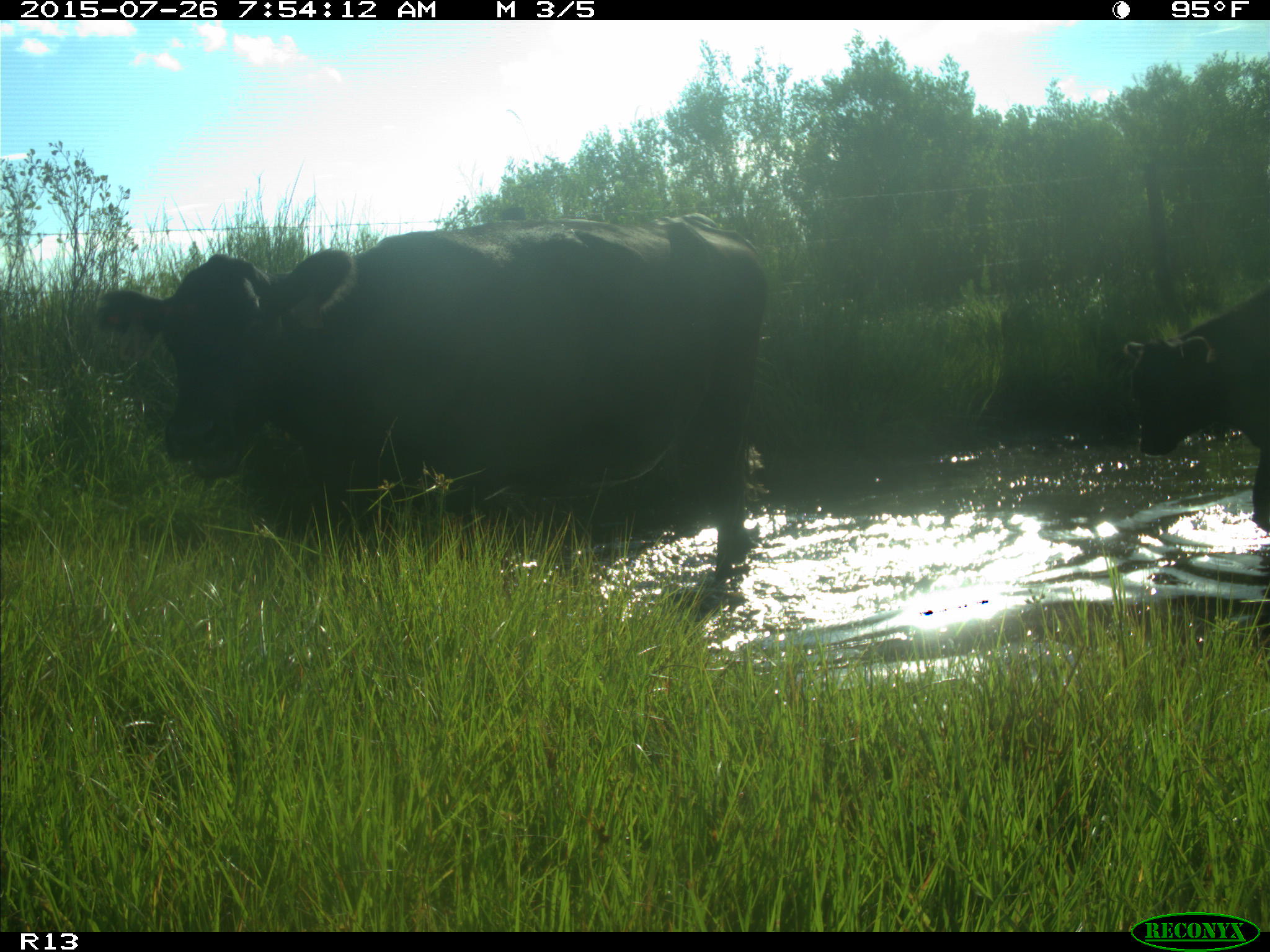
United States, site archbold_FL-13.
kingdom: Animalia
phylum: Chordata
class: Mammalia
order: Artiodactyla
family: Bovidae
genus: Bos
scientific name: Bos taurus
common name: domestic cow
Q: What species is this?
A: Bos taurus (domestic cow).